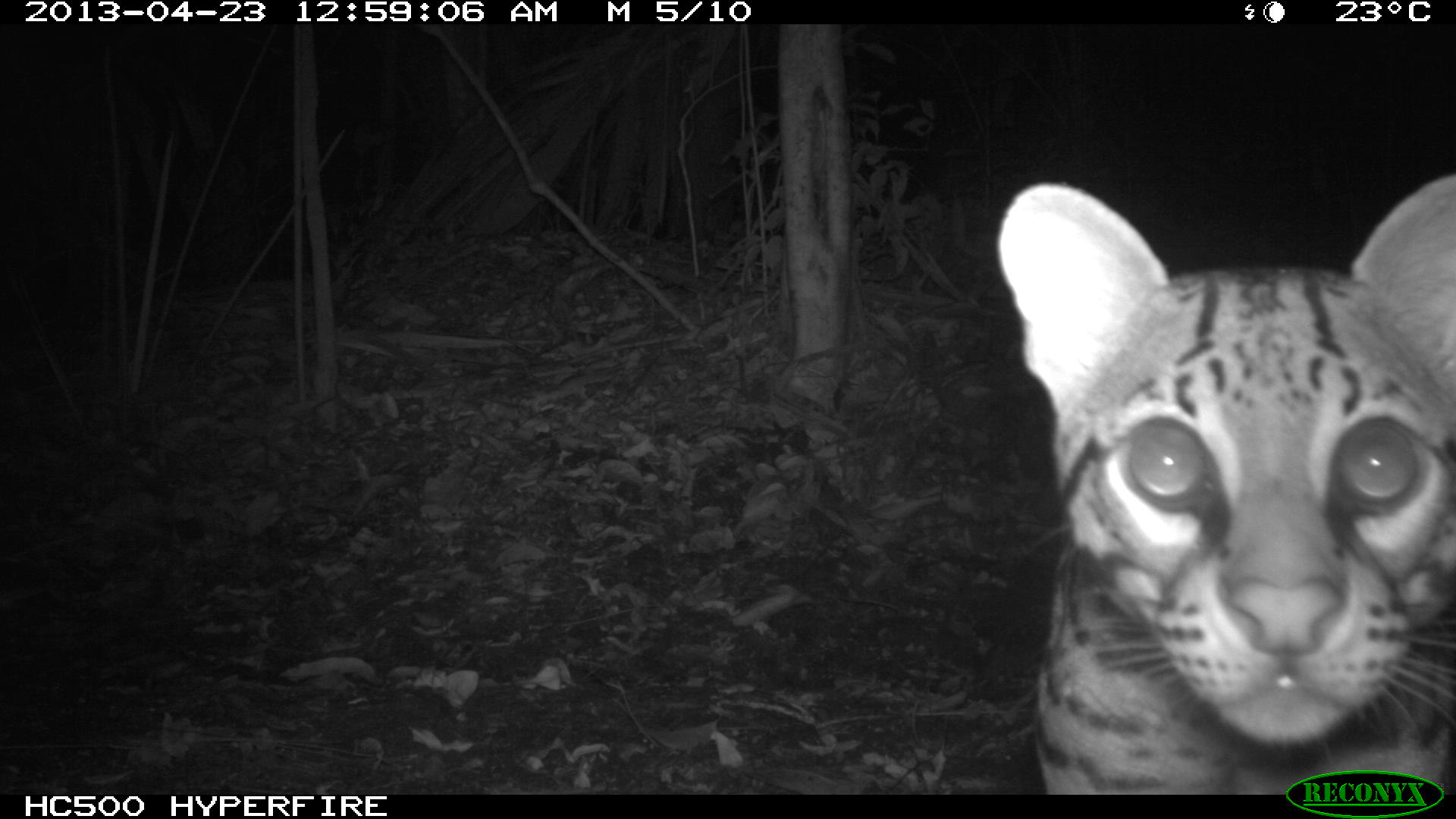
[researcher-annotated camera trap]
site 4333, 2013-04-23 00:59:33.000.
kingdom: Animalia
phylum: Chordata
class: Mammalia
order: Carnivora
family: Felidae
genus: Leopardus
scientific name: Leopardus pardalis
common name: ocelot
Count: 1.